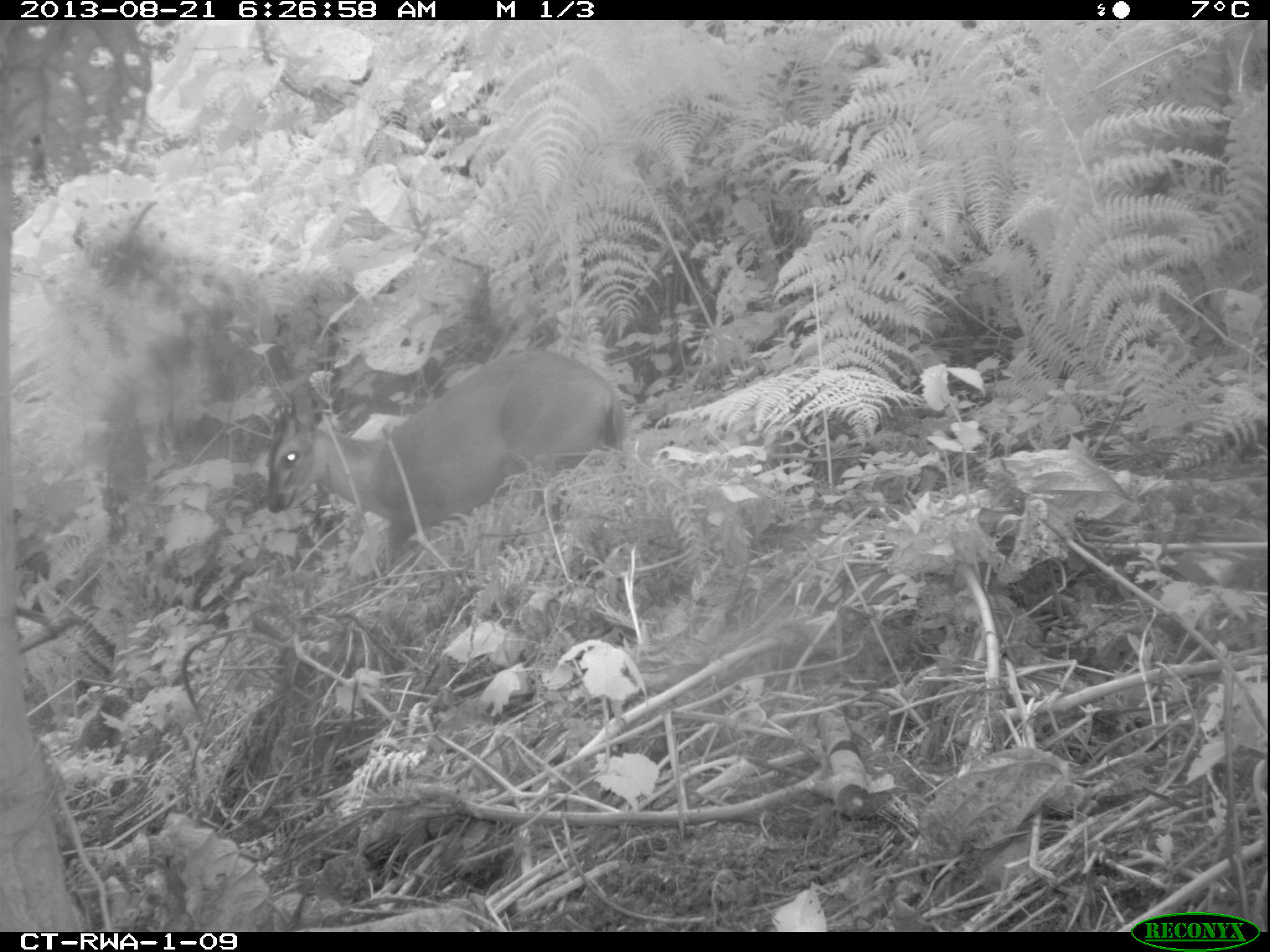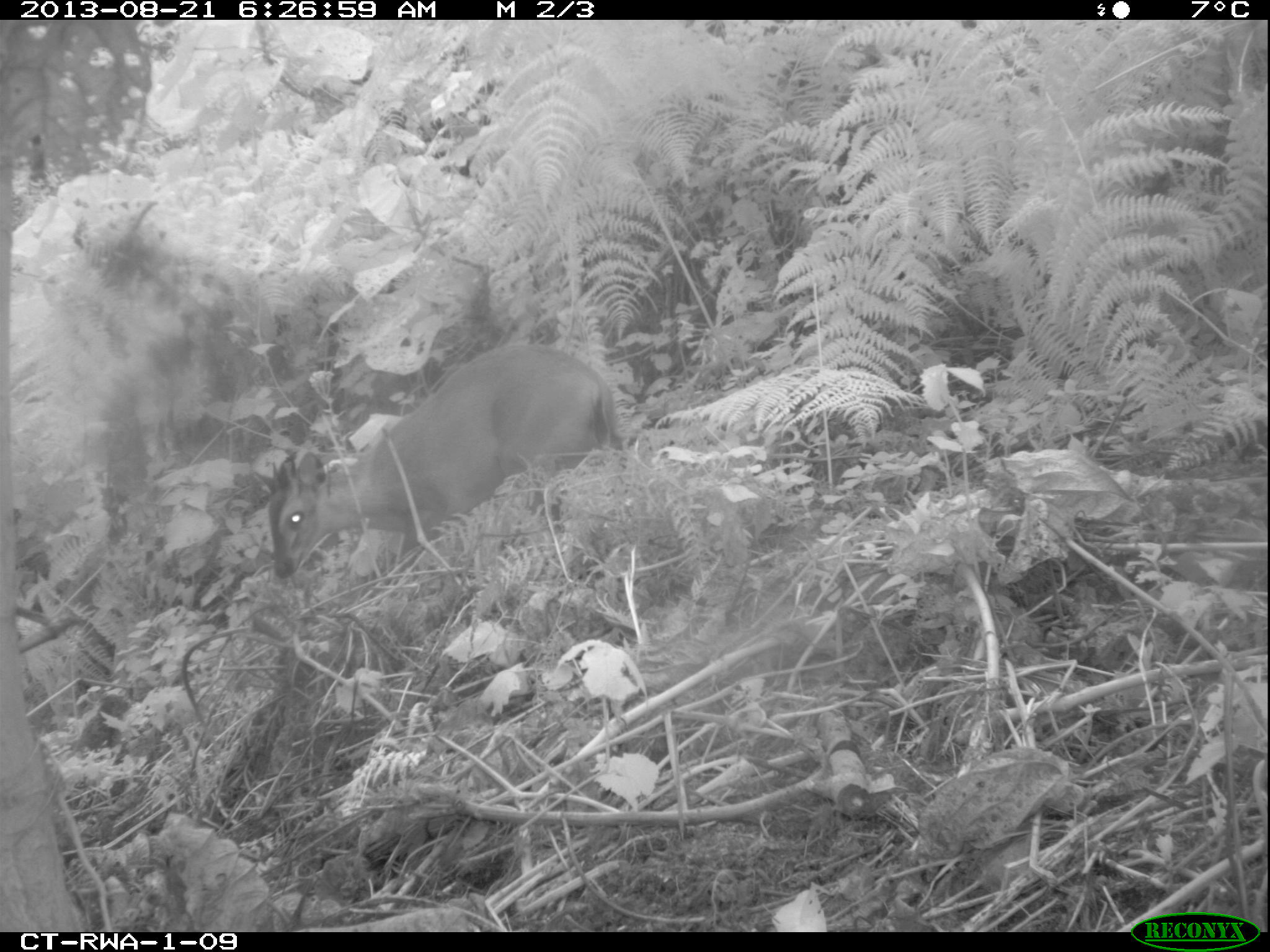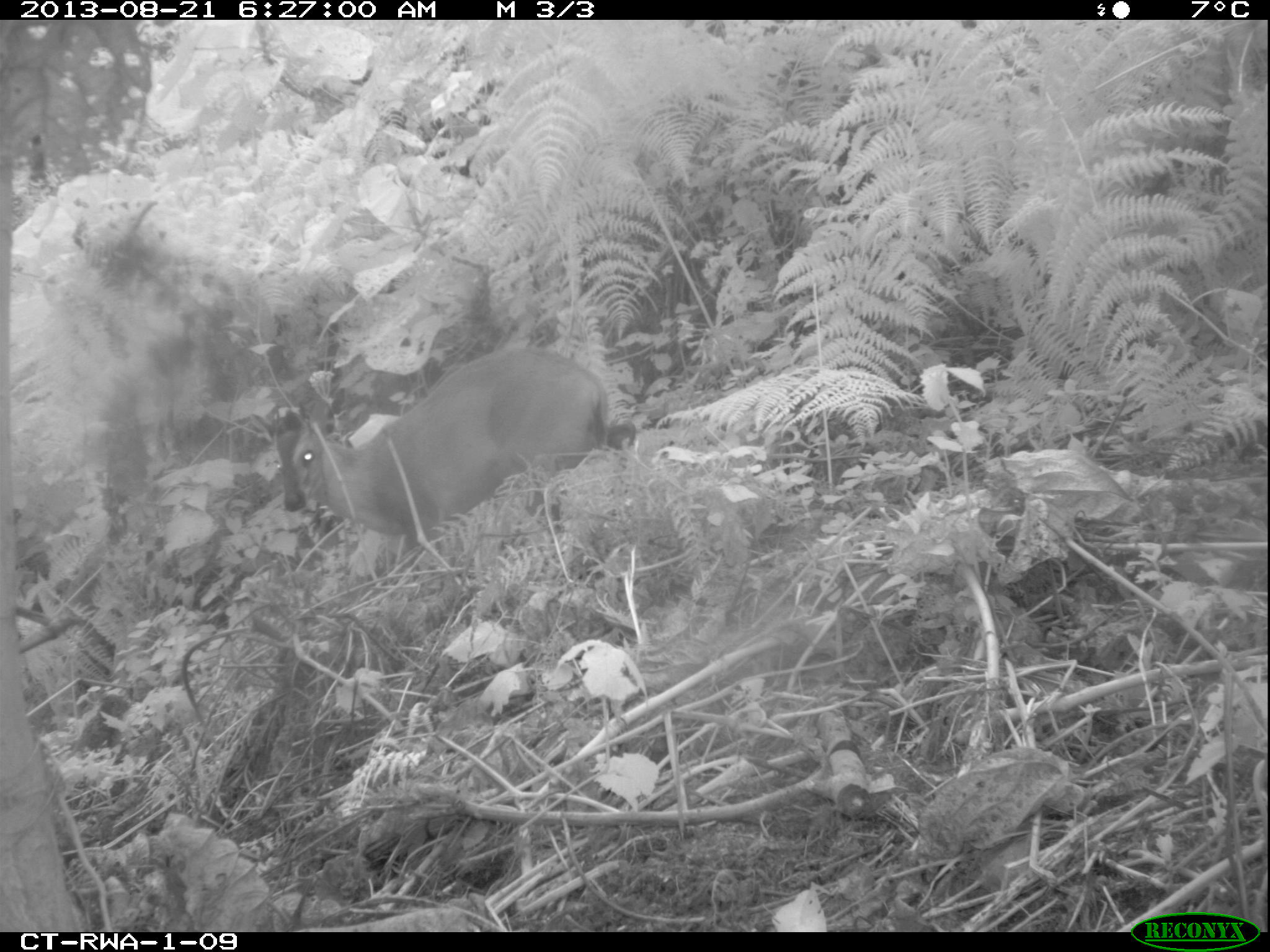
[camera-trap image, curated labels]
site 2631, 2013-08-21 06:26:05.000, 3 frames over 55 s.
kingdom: Animalia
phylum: Chordata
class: Mammalia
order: Artiodactyla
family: Bovidae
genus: Cephalophus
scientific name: Cephalophus nigrifrons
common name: black-fronted duiker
Cephalophus nigrifrons (black-fronted duiker), count 2.